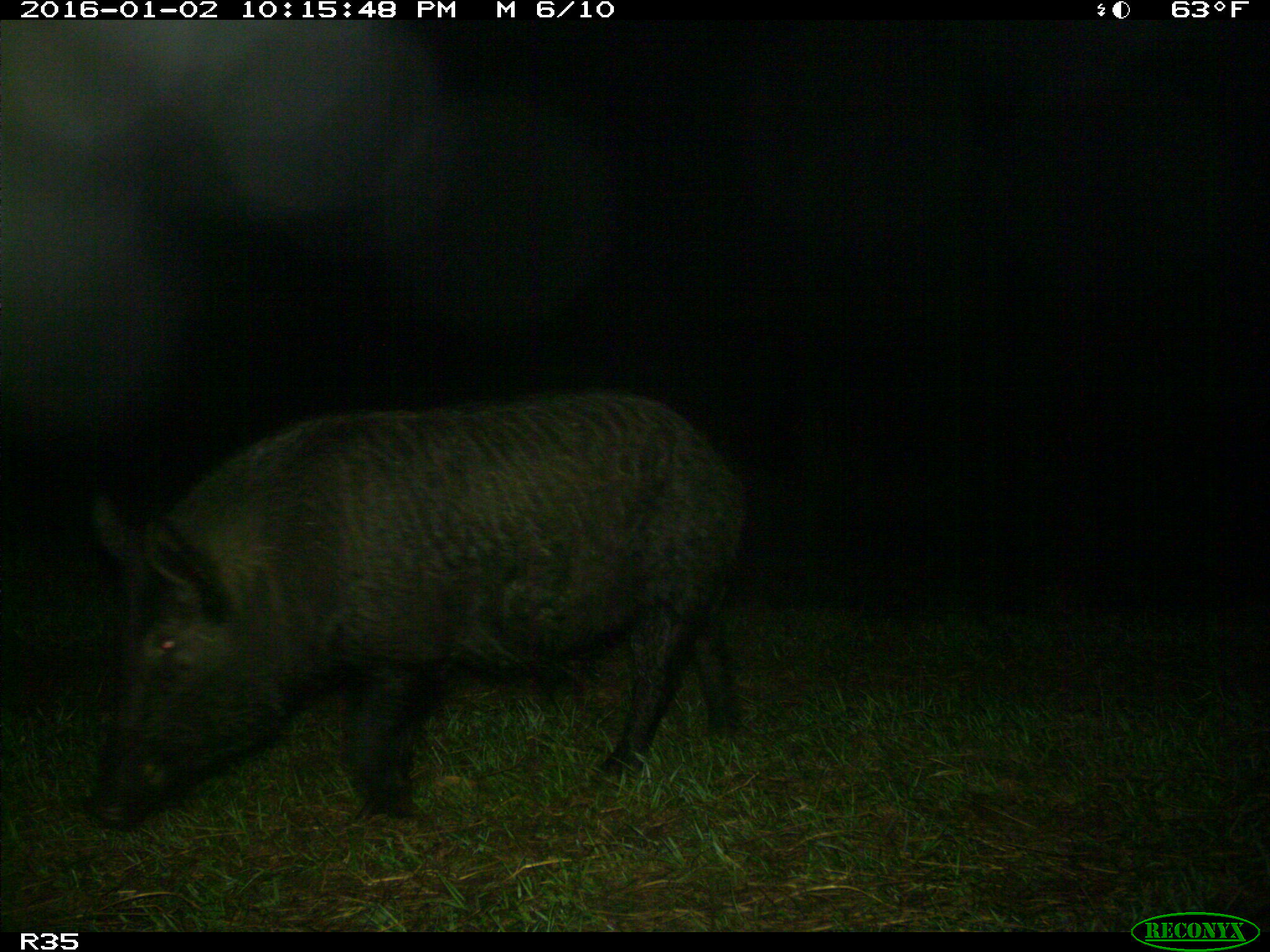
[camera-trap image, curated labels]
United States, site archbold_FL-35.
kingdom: Animalia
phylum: Chordata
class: Mammalia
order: Artiodactyla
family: Suidae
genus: Sus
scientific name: Sus scrofa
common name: wild boar